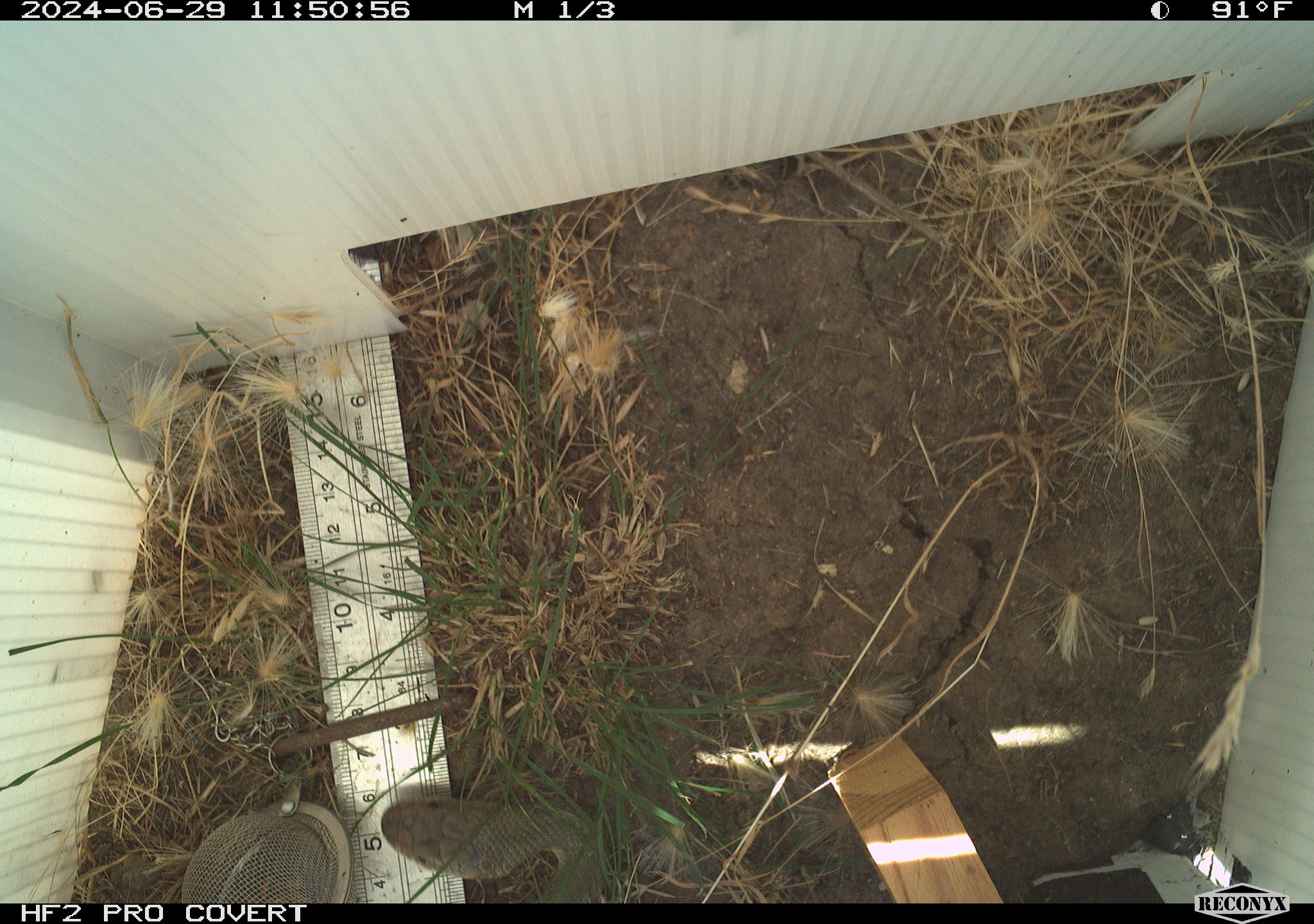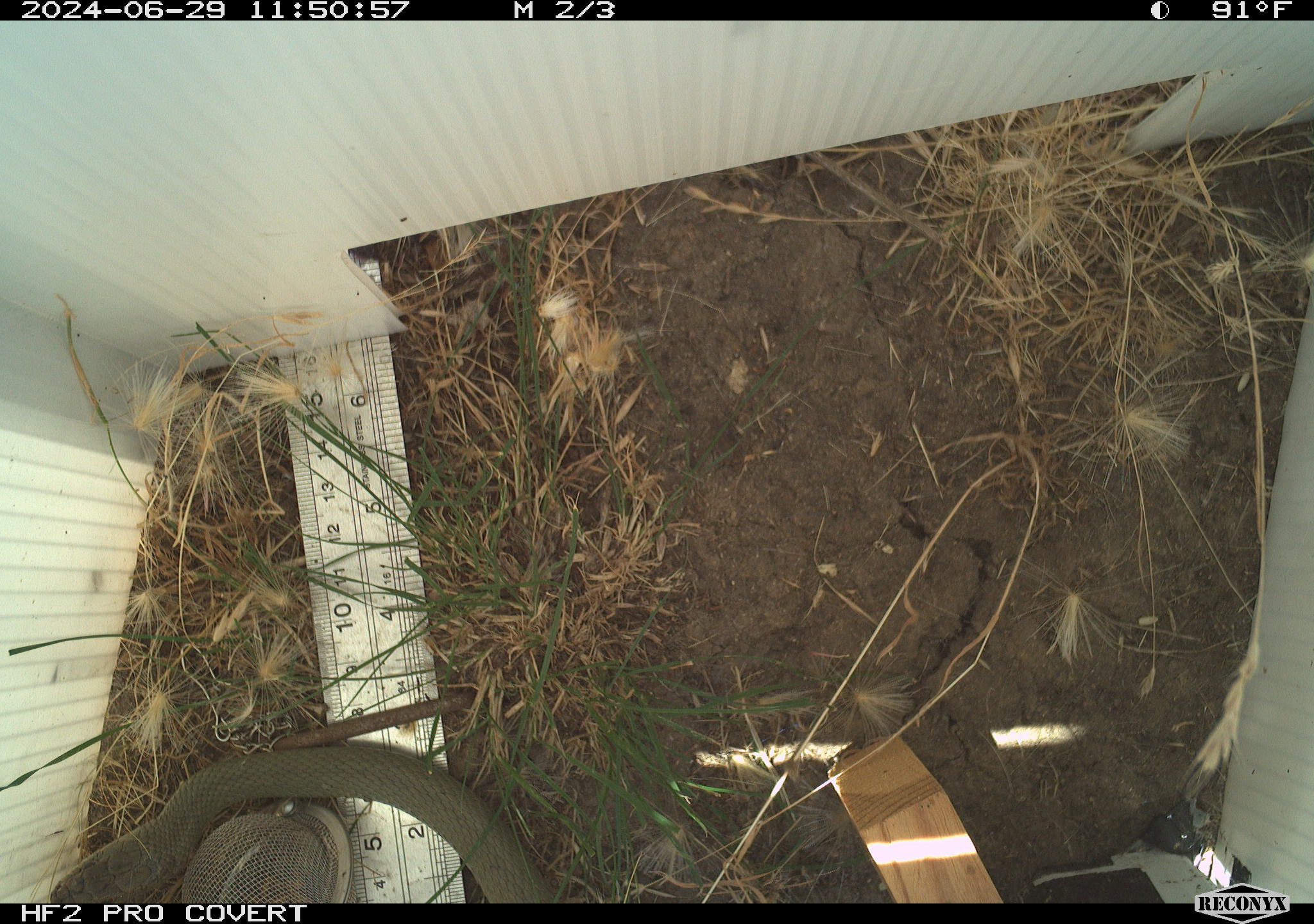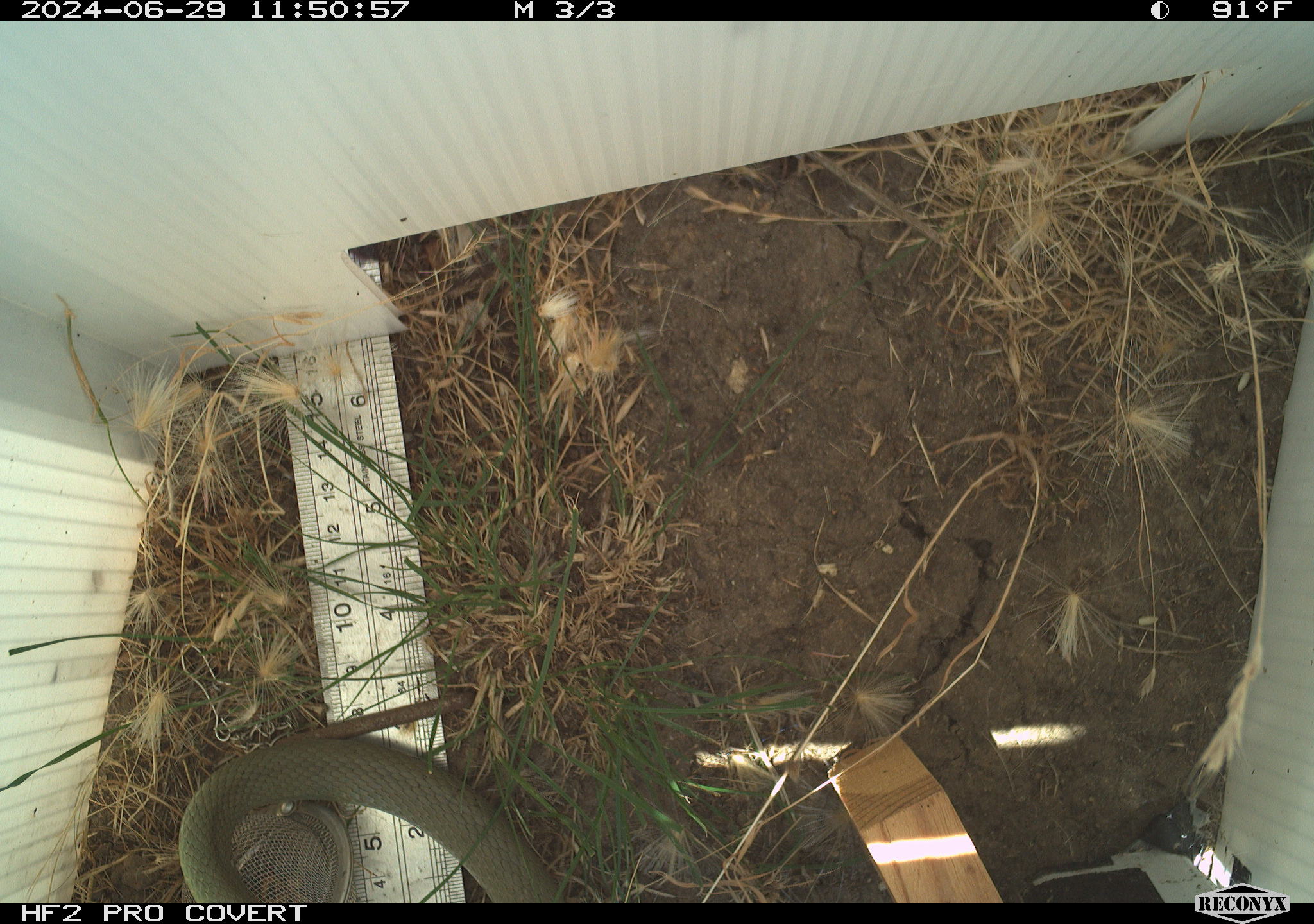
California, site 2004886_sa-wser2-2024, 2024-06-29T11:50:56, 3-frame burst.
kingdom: Animalia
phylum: Chordata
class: Reptilia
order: Squamata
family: Colubridae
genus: Coluber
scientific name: Coluber constrictor mormon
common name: western yellow-bellied racer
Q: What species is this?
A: Western yellow-bellied racer (Coluber constrictor mormon).